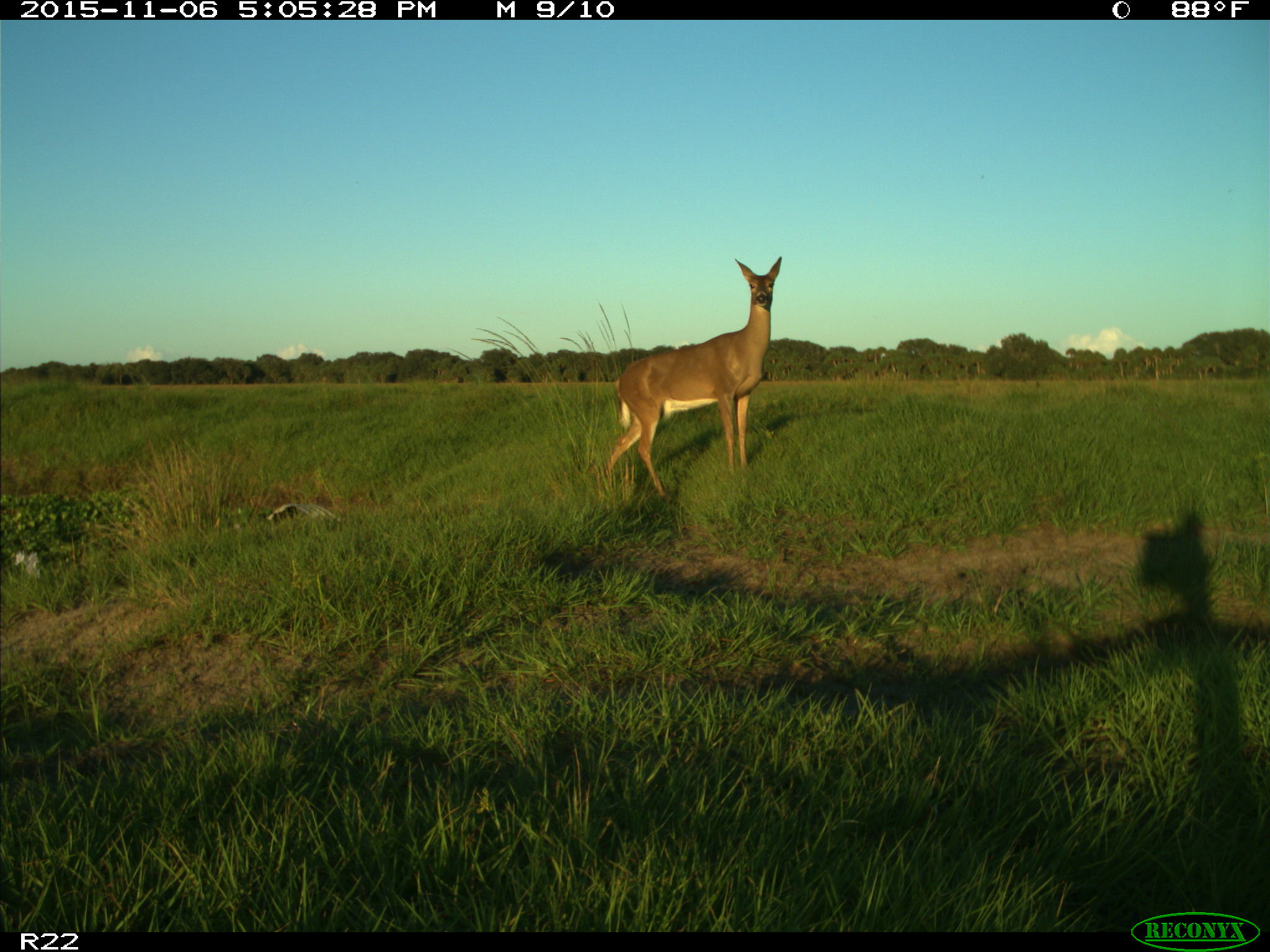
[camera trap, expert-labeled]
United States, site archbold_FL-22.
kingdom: Animalia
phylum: Chordata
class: Mammalia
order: Artiodactyla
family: Cervidae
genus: Odocoileus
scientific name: Odocoileus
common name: deer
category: unidentified deer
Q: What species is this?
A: Unidentified deer (deer) (Odocoileus).